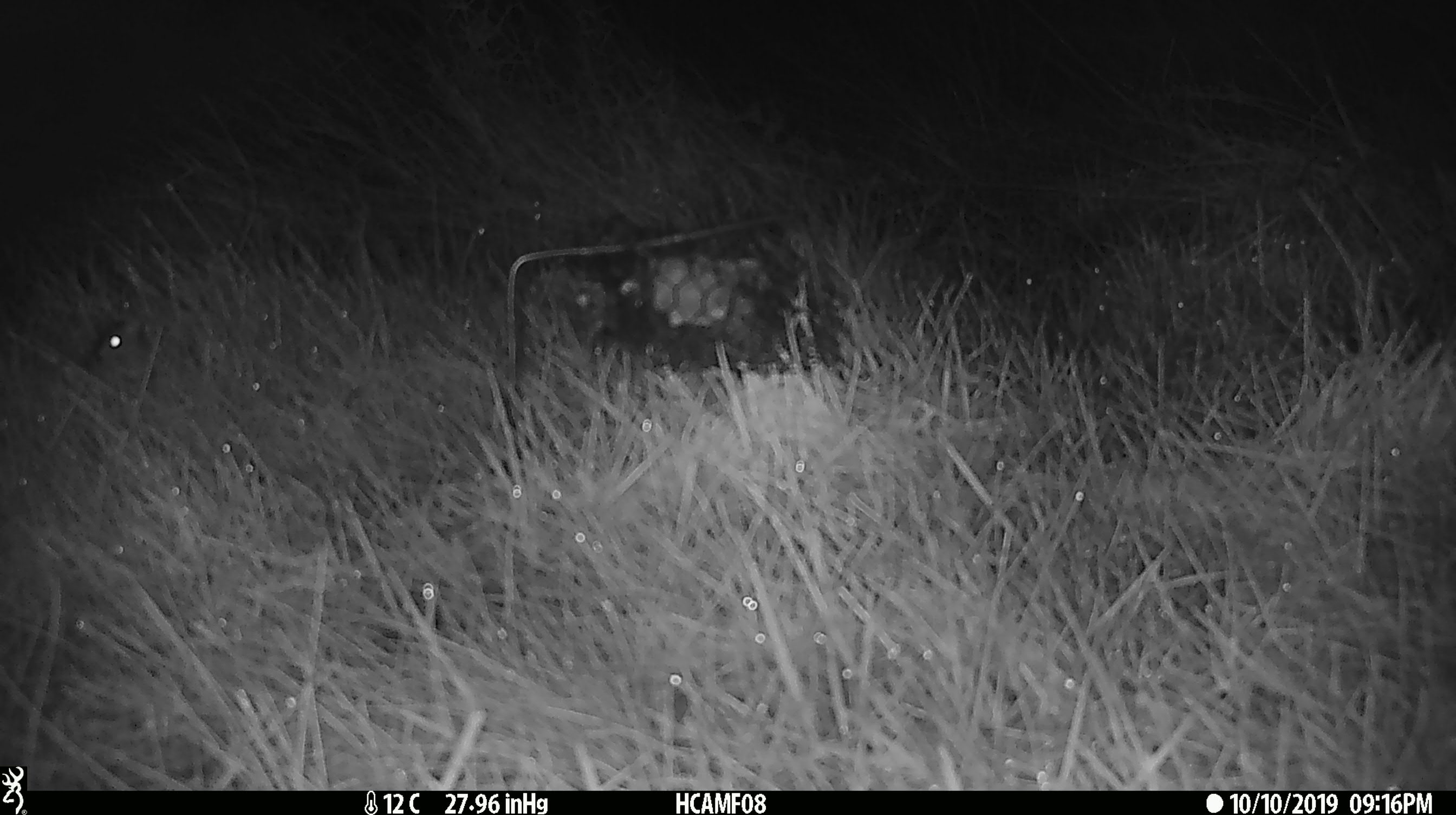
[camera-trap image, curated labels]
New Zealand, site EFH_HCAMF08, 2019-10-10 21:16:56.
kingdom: Animalia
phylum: Chordata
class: Mammalia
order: Rodentia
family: Muridae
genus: Mus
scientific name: Mus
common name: mouse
Mouse (Mus).